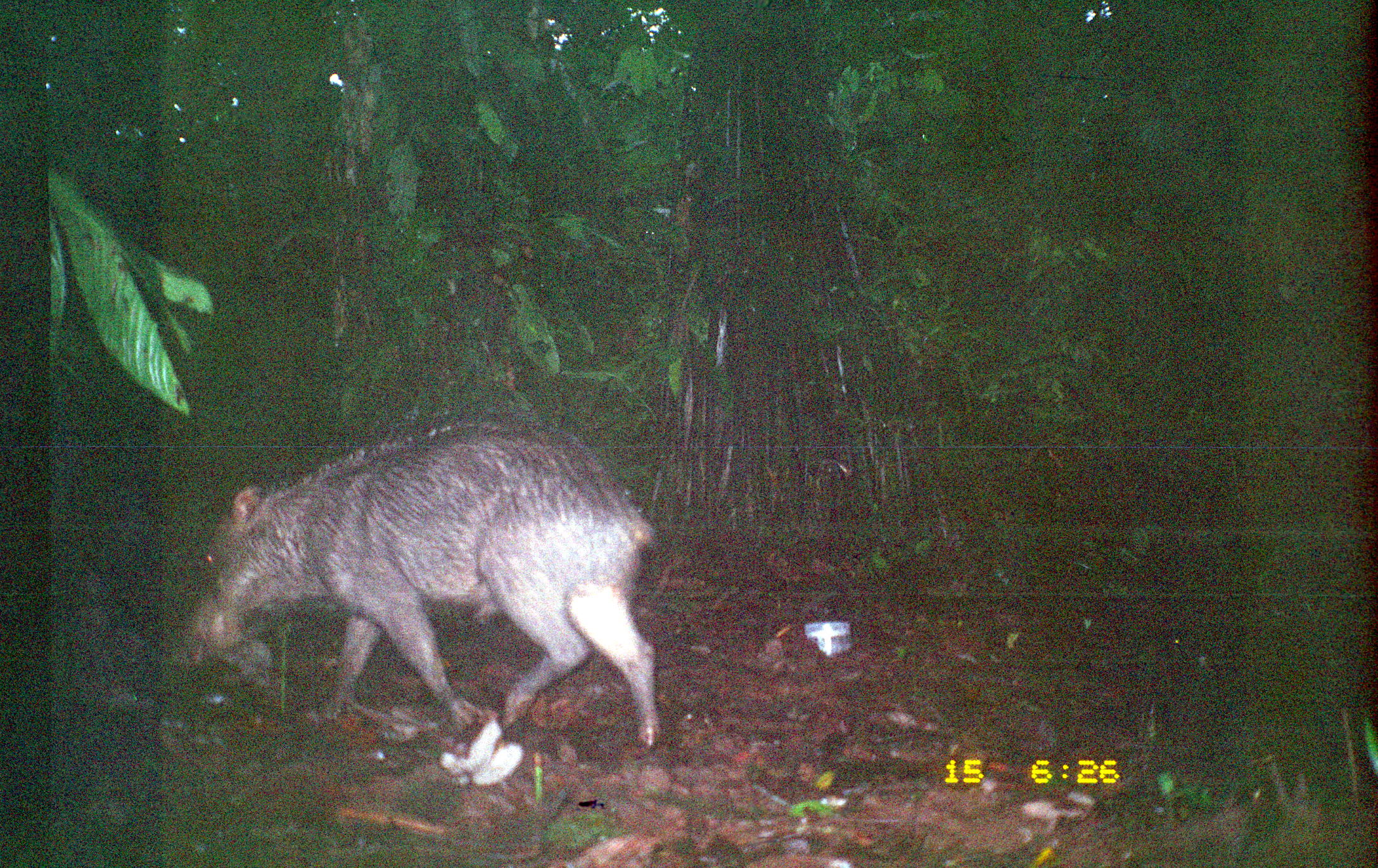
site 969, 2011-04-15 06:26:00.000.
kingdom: Animalia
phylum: Chordata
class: Mammalia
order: Artiodactyla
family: Tayassuidae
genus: Tayassu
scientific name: Tayassu pecari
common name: white-lipped peccary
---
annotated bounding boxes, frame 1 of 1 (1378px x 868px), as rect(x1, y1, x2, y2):
tayassu pecari: rect(193, 415, 660, 747)